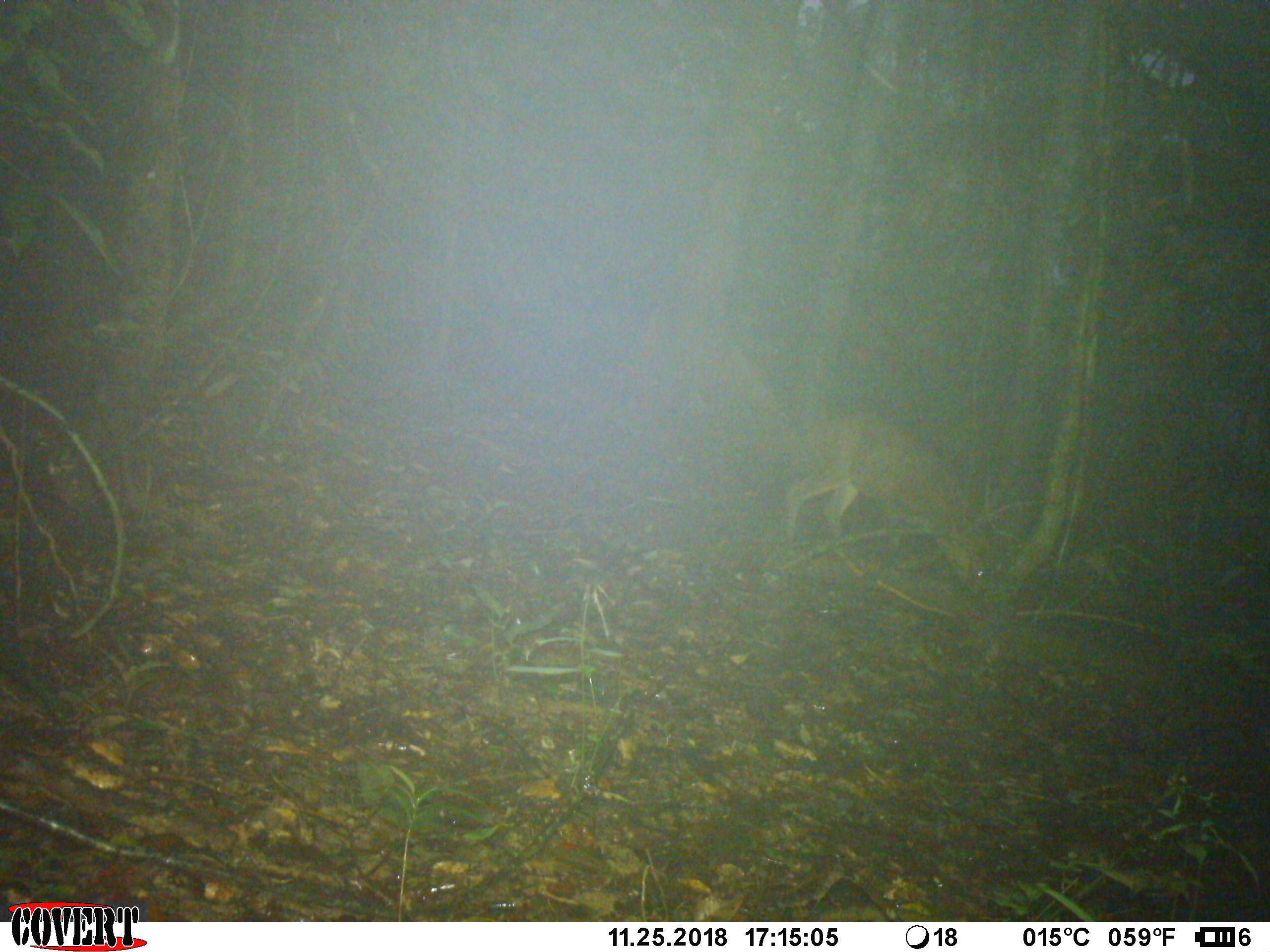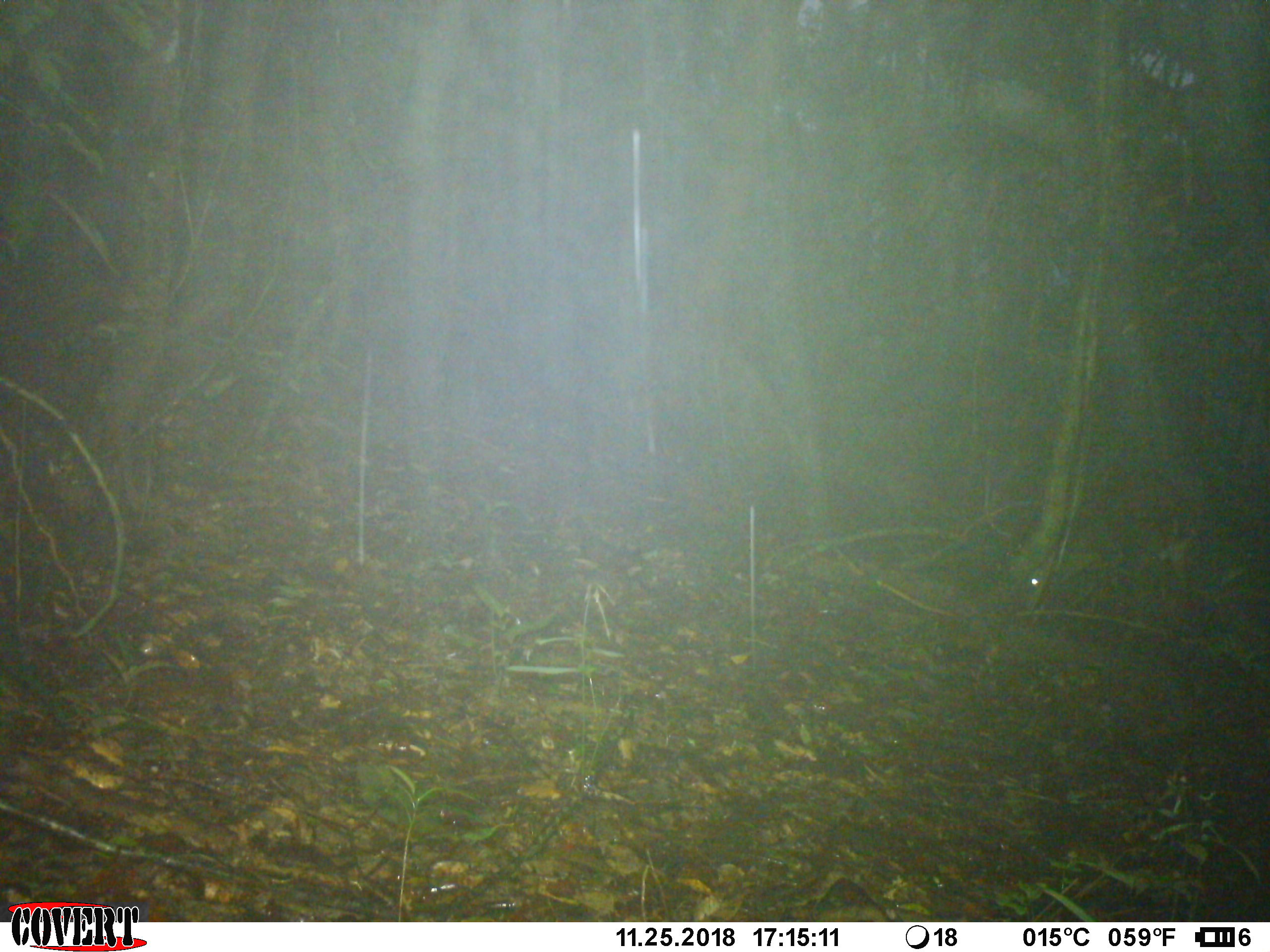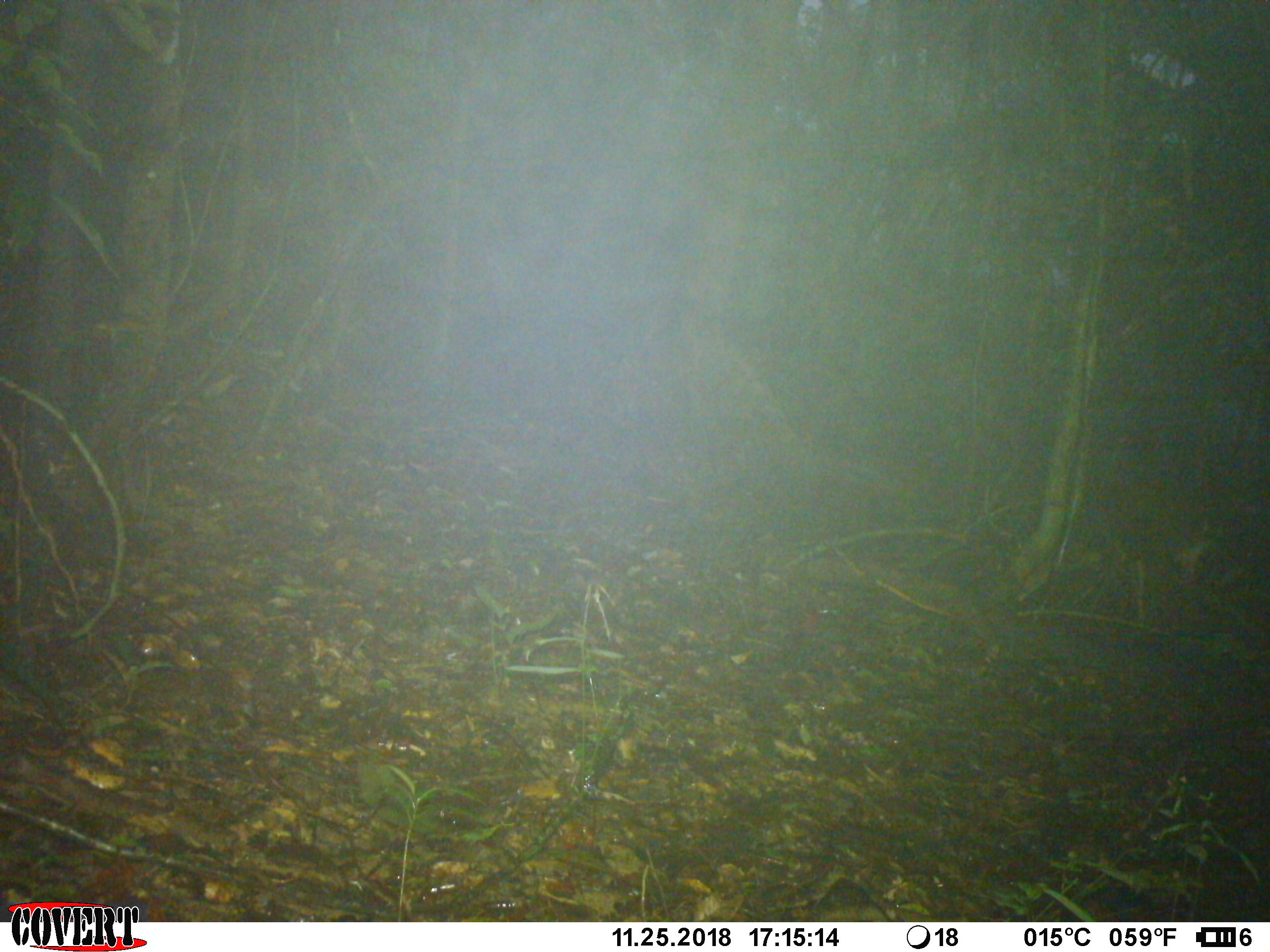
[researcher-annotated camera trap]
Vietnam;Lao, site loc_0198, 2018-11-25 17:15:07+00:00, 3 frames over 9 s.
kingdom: Animalia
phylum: Chordata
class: Mammalia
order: Artiodactyla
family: Cervidae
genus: Muntiacus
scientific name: Muntiacus vuquangensis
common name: large-antlered muntjac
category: large antlered muntjac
Large antlered muntjac (large-antlered muntjac) (Muntiacus vuquangensis). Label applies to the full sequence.